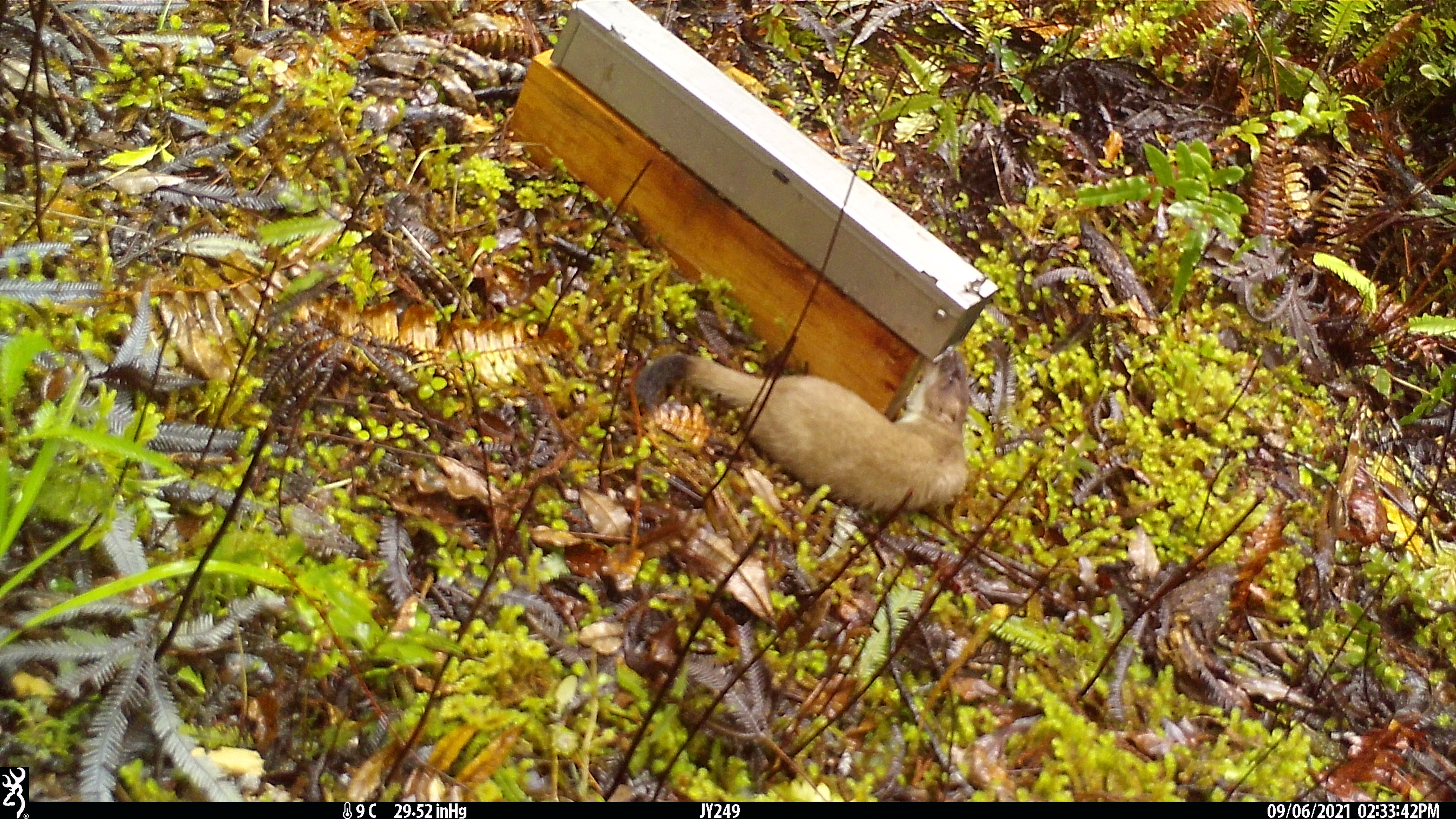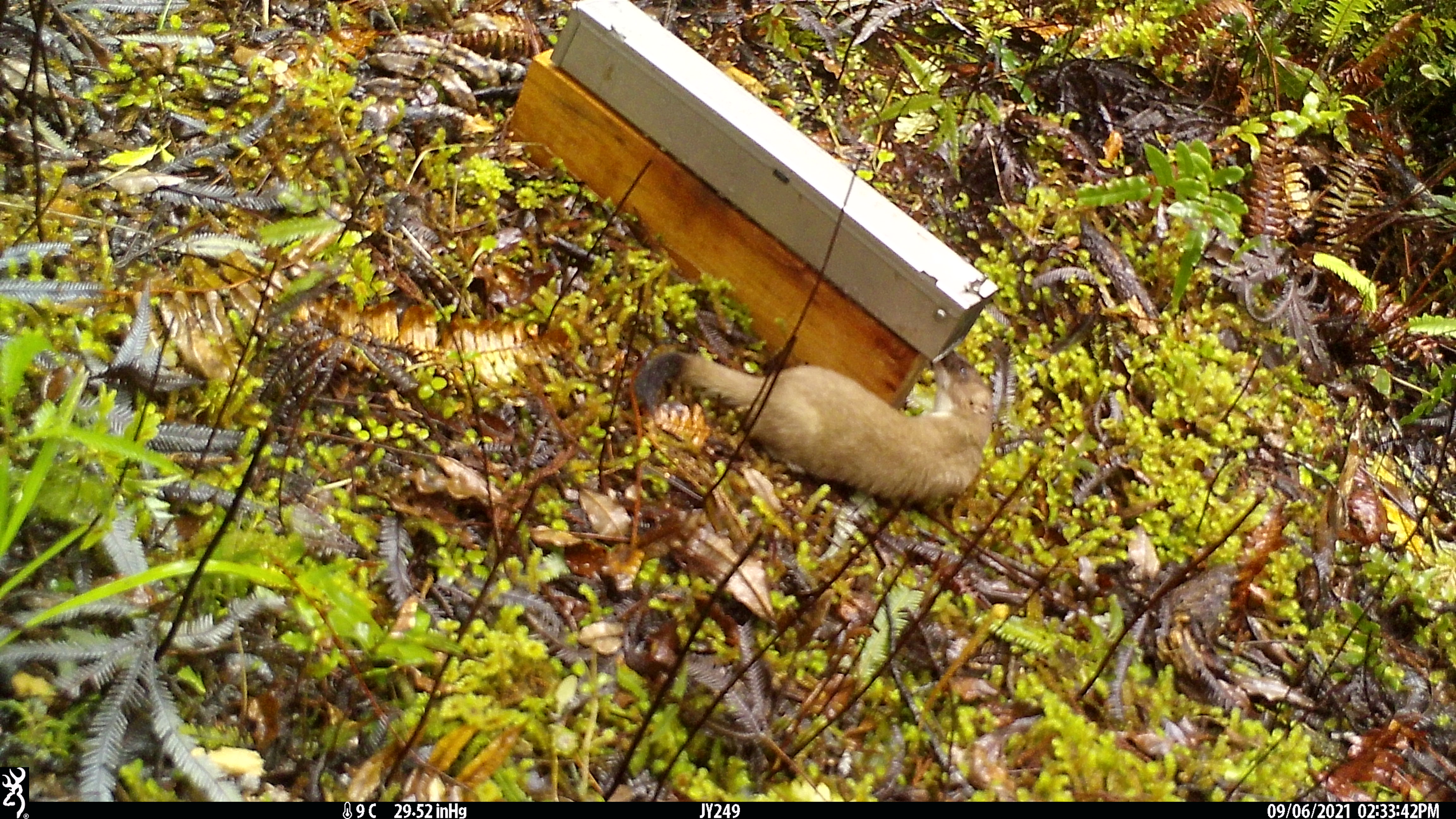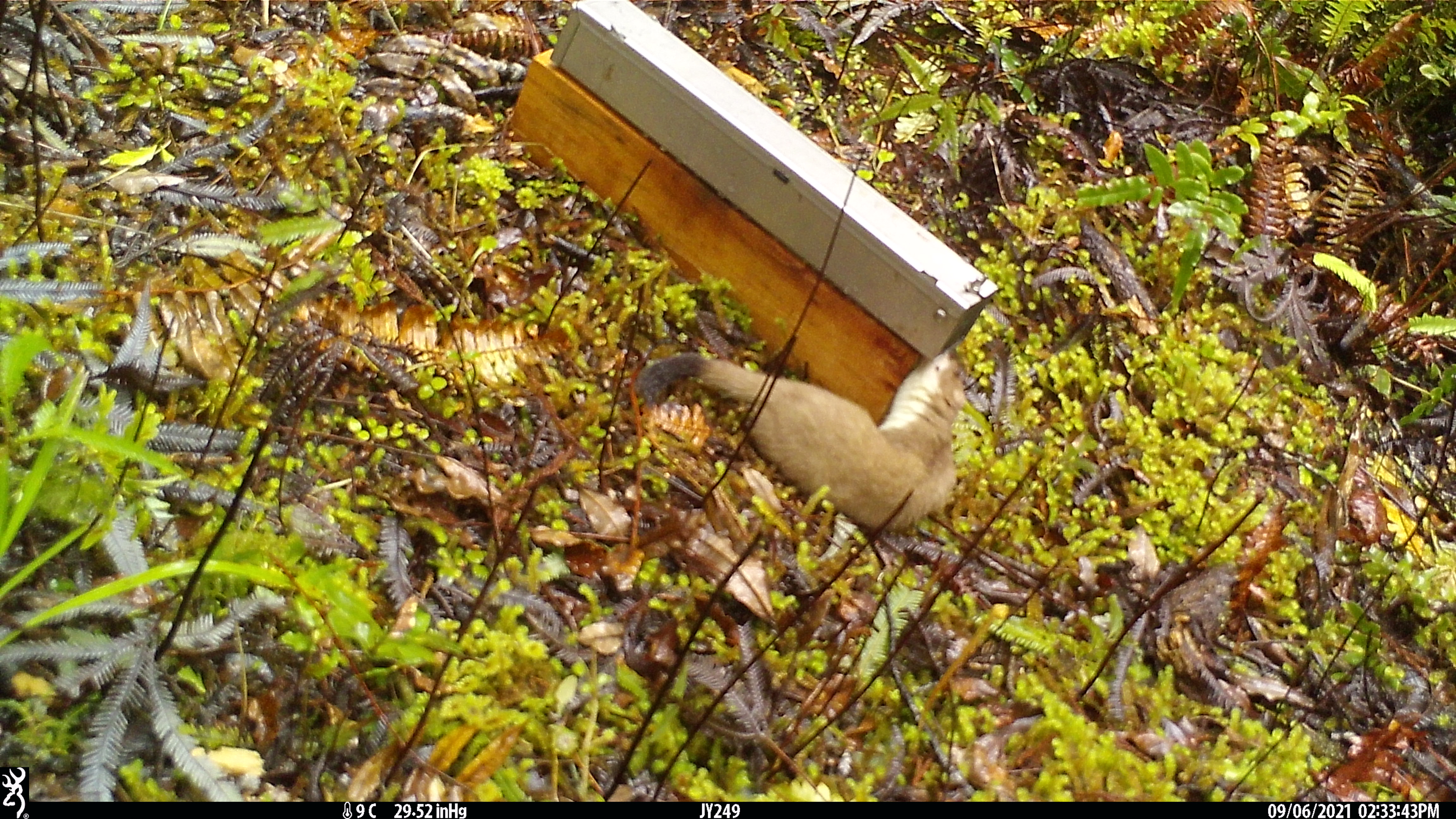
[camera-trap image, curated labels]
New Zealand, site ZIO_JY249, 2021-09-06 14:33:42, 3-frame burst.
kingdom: Animalia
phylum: Chordata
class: Mammalia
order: Carnivora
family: Mustelidae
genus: Mustela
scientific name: Mustela erminea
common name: stoat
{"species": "stoat (Mustela erminea)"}